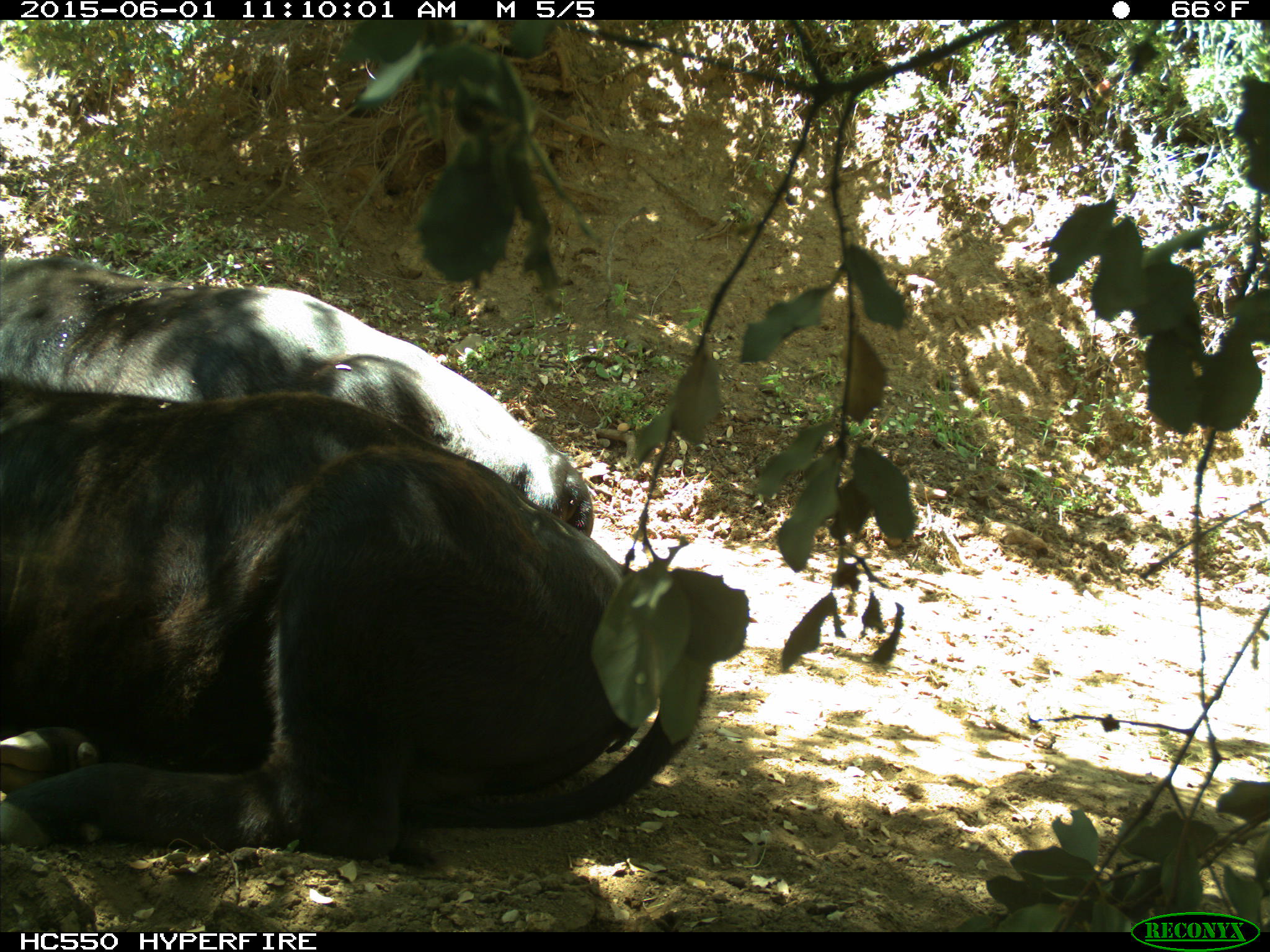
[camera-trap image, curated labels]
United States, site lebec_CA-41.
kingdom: Animalia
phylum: Chordata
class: Mammalia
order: Artiodactyla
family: Bovidae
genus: Bos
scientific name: Bos taurus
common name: domestic cow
Bos taurus (domestic cow).